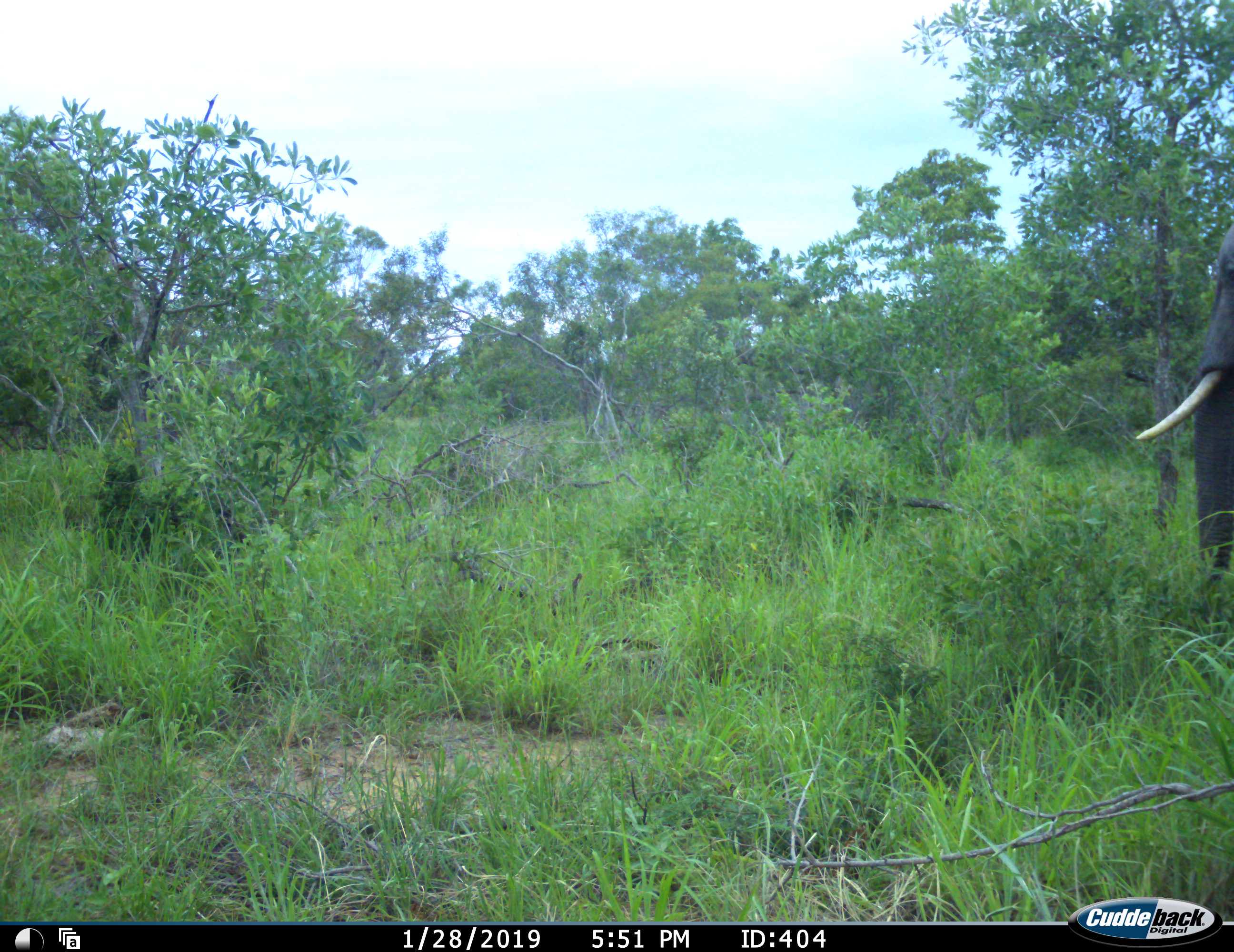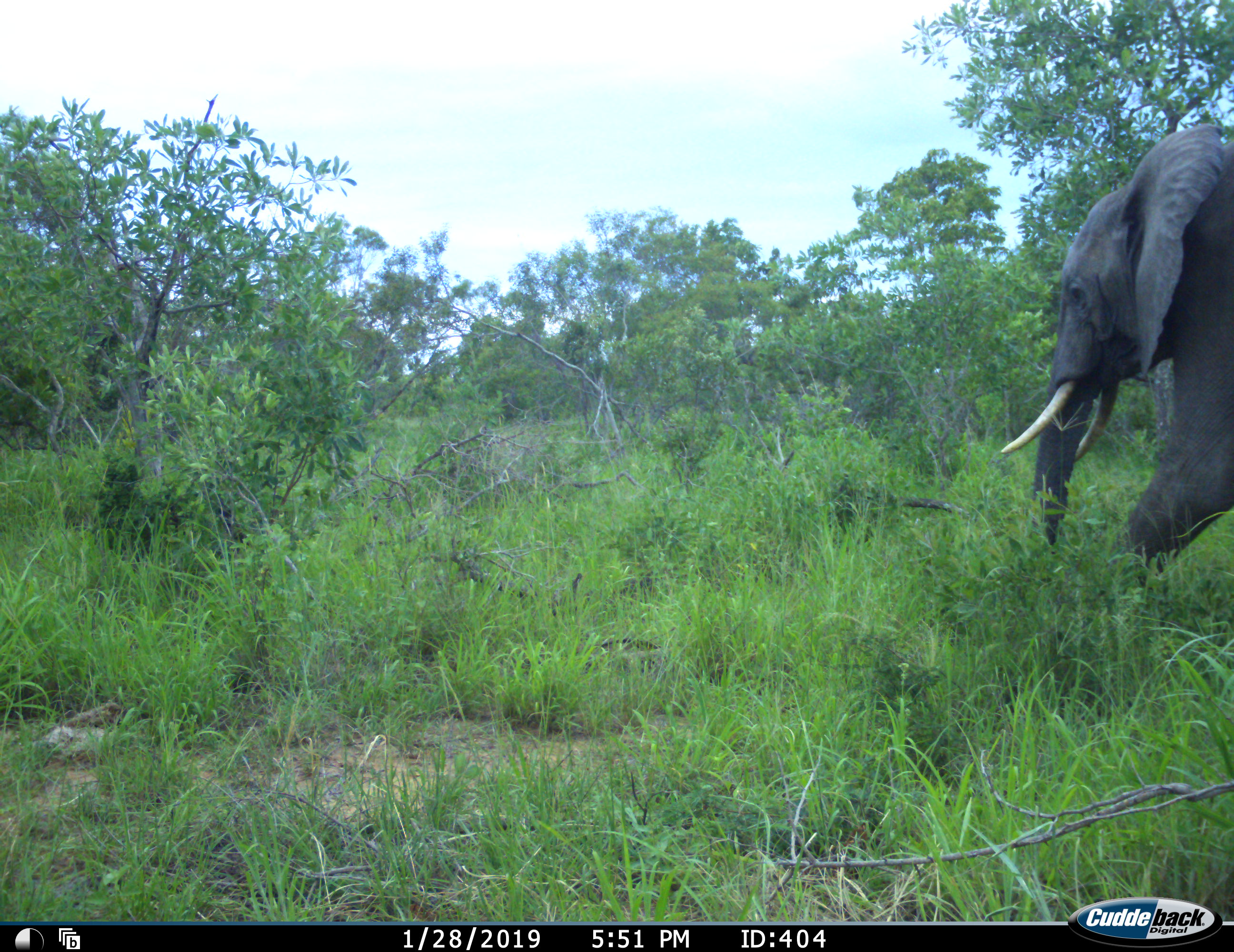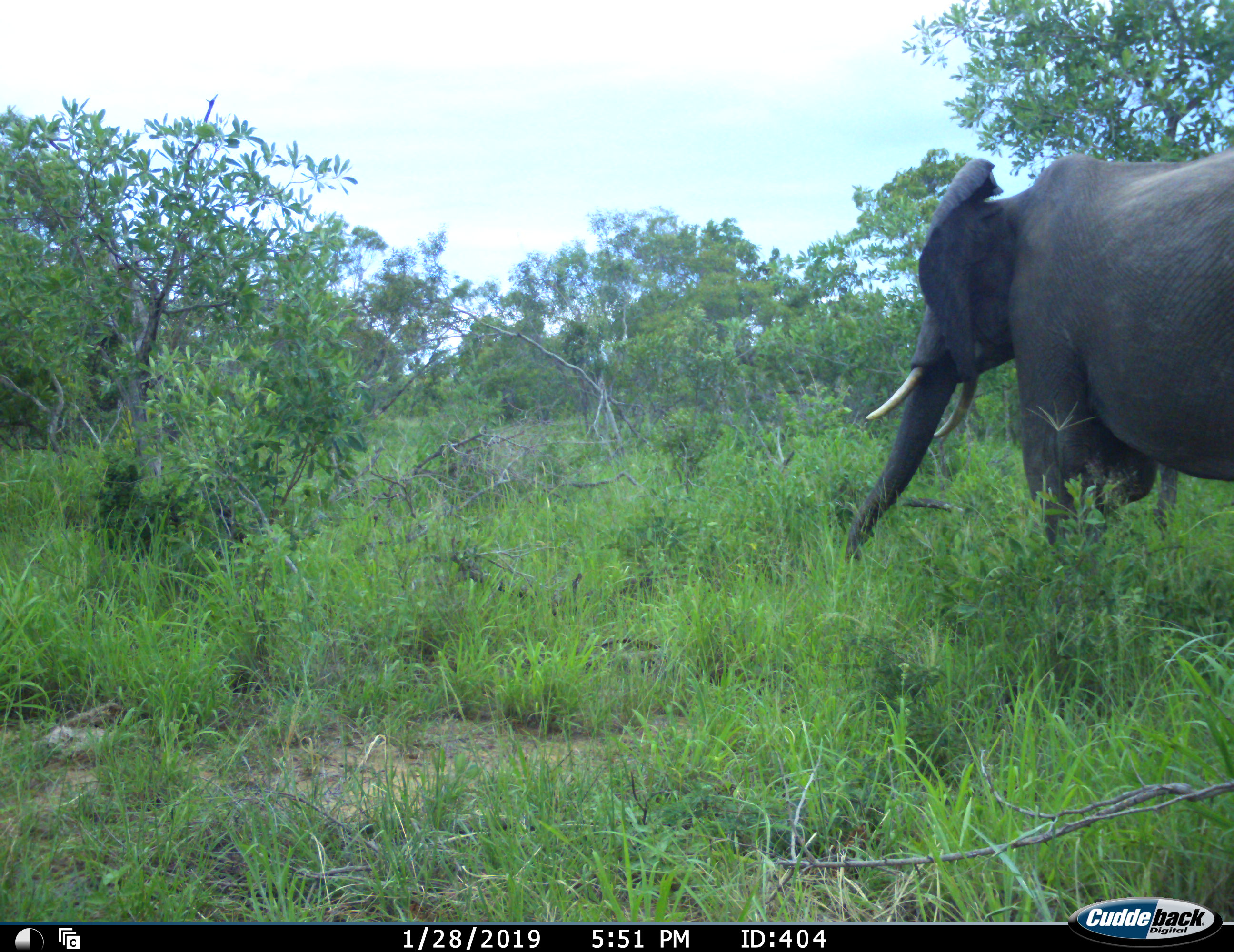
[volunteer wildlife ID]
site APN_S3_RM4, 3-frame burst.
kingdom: Animalia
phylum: Chordata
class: Mammalia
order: Proboscidea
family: Elephantidae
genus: Loxodonta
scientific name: Loxodonta africana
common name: african bush elephant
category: elephant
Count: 1.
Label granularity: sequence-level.